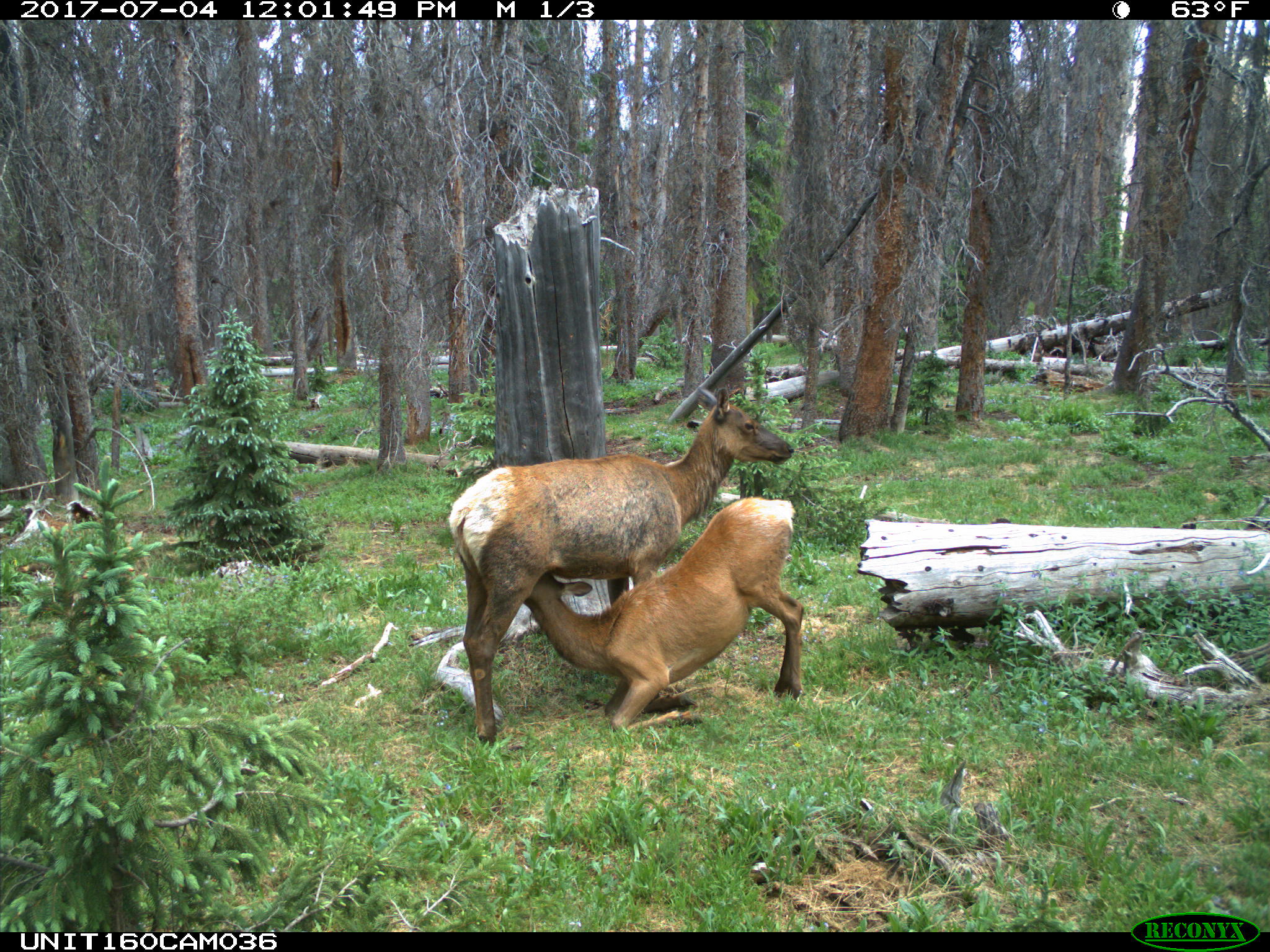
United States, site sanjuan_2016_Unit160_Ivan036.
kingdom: Animalia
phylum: Chordata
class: Mammalia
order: Artiodactyla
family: Cervidae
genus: Cervus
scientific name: Cervus elaphus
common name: red deer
Cervus elaphus (red deer).